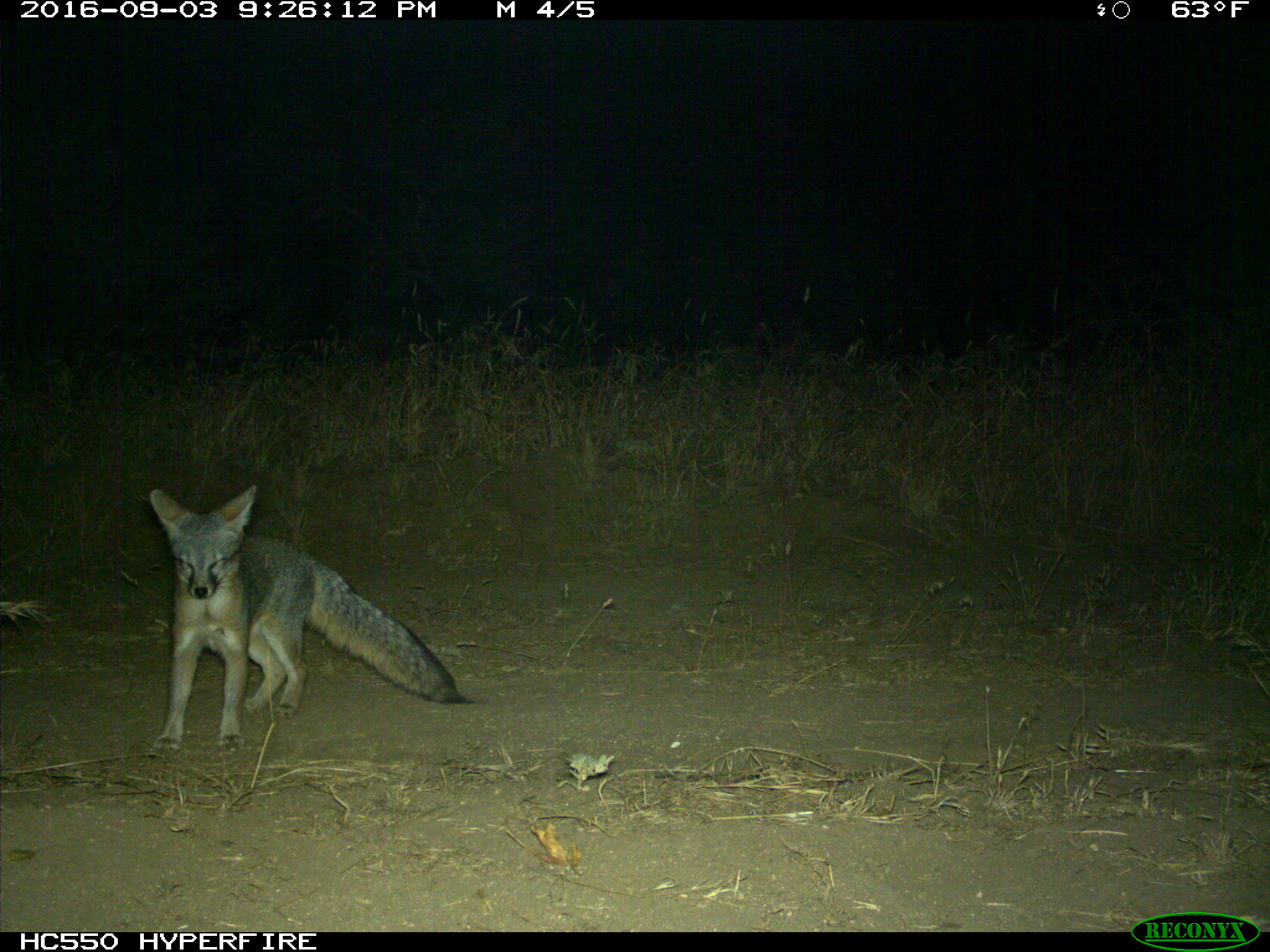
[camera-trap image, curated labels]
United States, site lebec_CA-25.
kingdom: Animalia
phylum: Chordata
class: Mammalia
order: Carnivora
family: Canidae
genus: Urocyon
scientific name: Urocyon cinereoargenteus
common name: gray fox